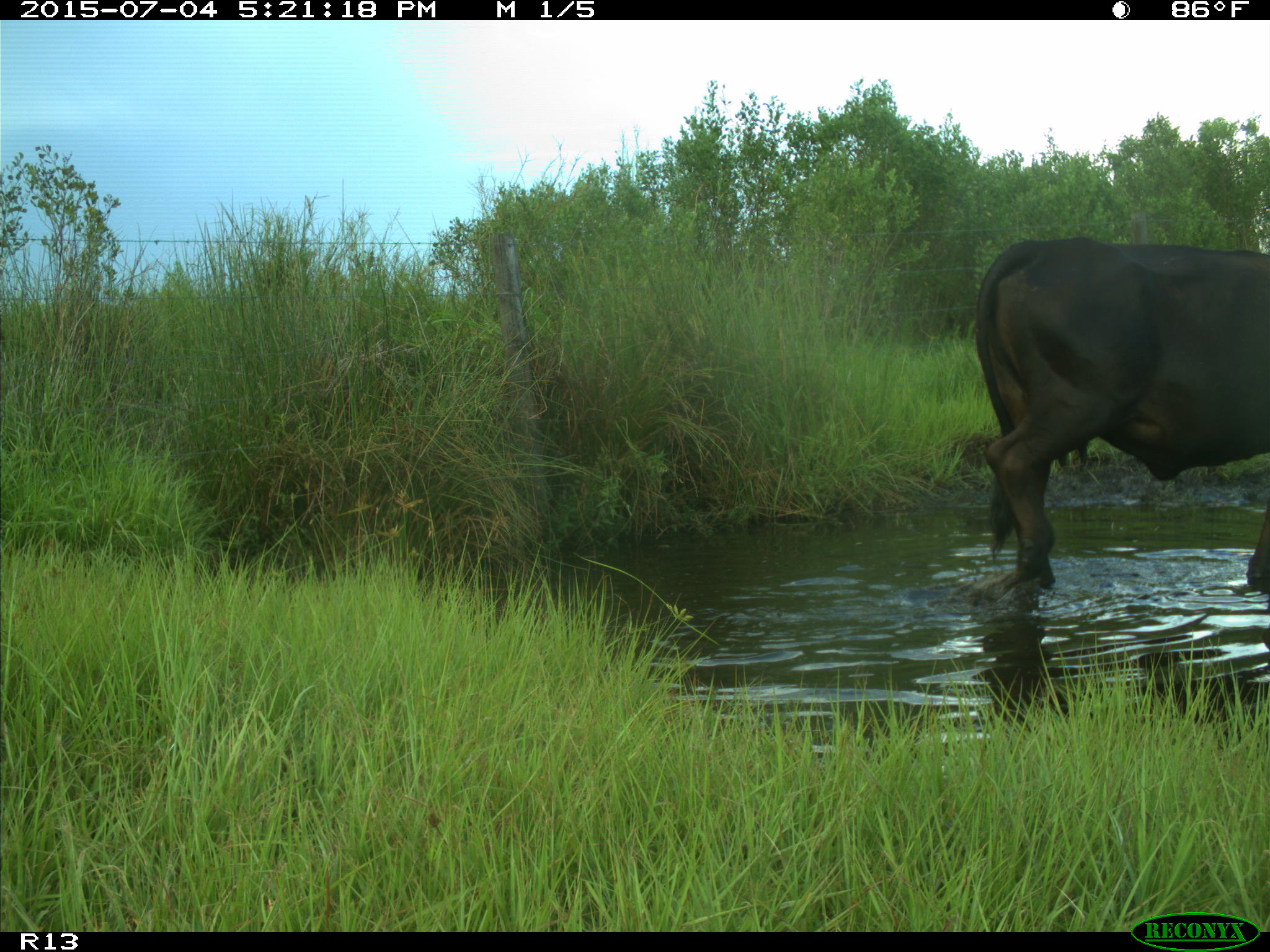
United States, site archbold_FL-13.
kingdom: Animalia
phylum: Chordata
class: Mammalia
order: Artiodactyla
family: Bovidae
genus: Bos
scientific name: Bos taurus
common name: domestic cow